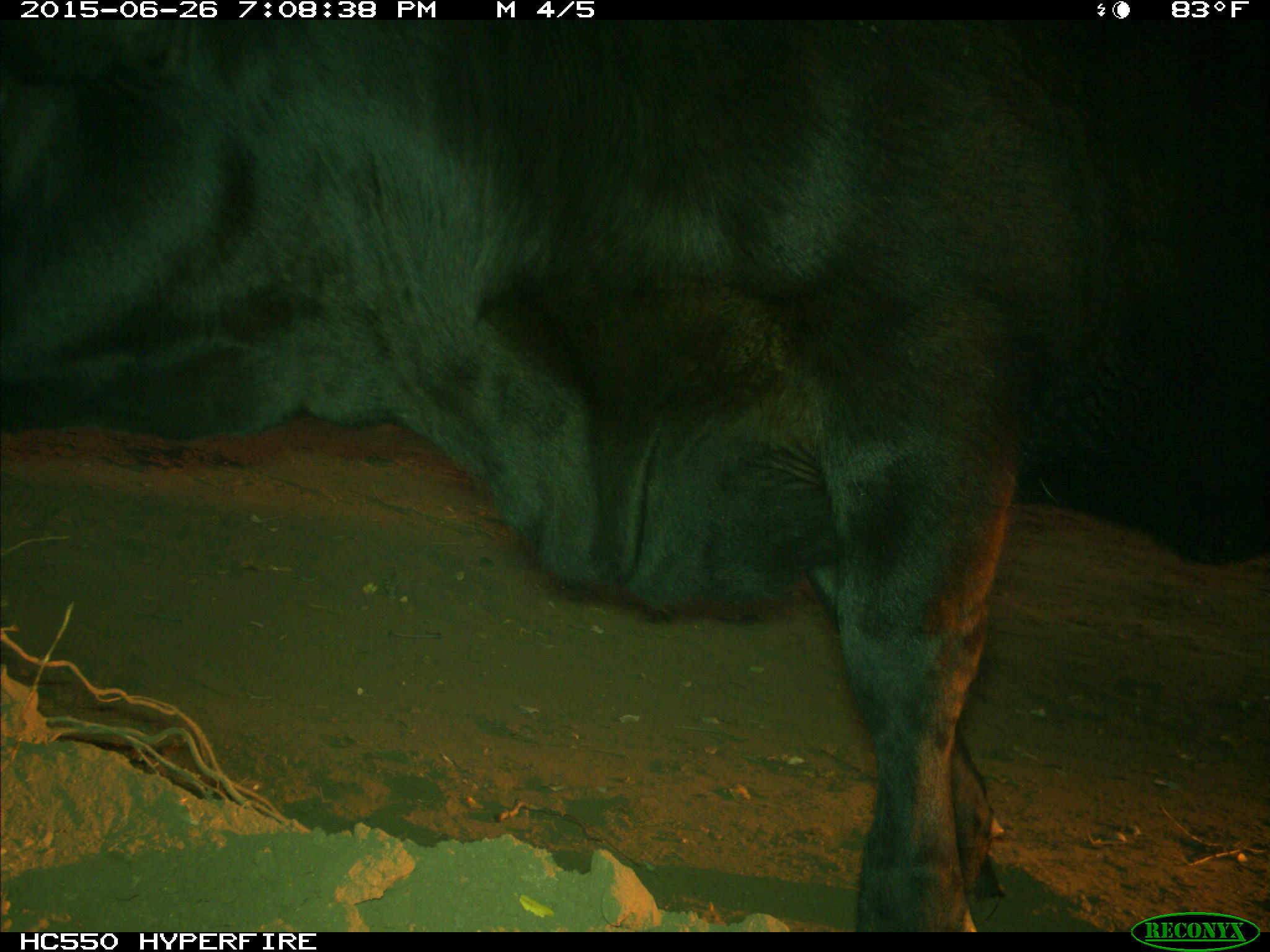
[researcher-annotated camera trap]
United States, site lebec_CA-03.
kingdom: Animalia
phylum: Chordata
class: Mammalia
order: Artiodactyla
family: Bovidae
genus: Bos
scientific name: Bos taurus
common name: domestic cow